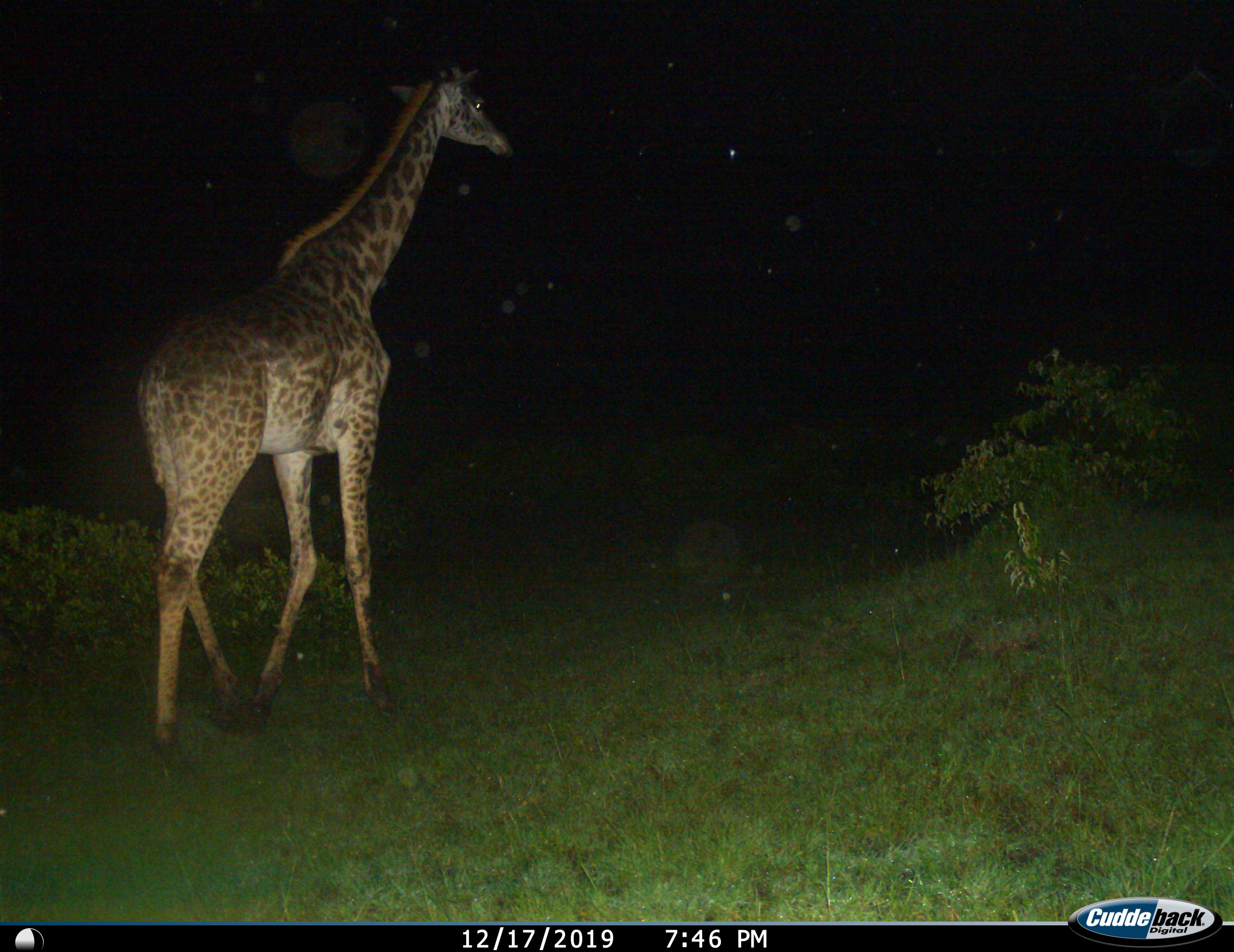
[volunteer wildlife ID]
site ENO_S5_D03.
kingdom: Animalia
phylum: Chordata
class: Mammalia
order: Artiodactyla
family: Giraffidae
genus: Giraffa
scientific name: Giraffa camelopardalis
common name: giraffe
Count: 1.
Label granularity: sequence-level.